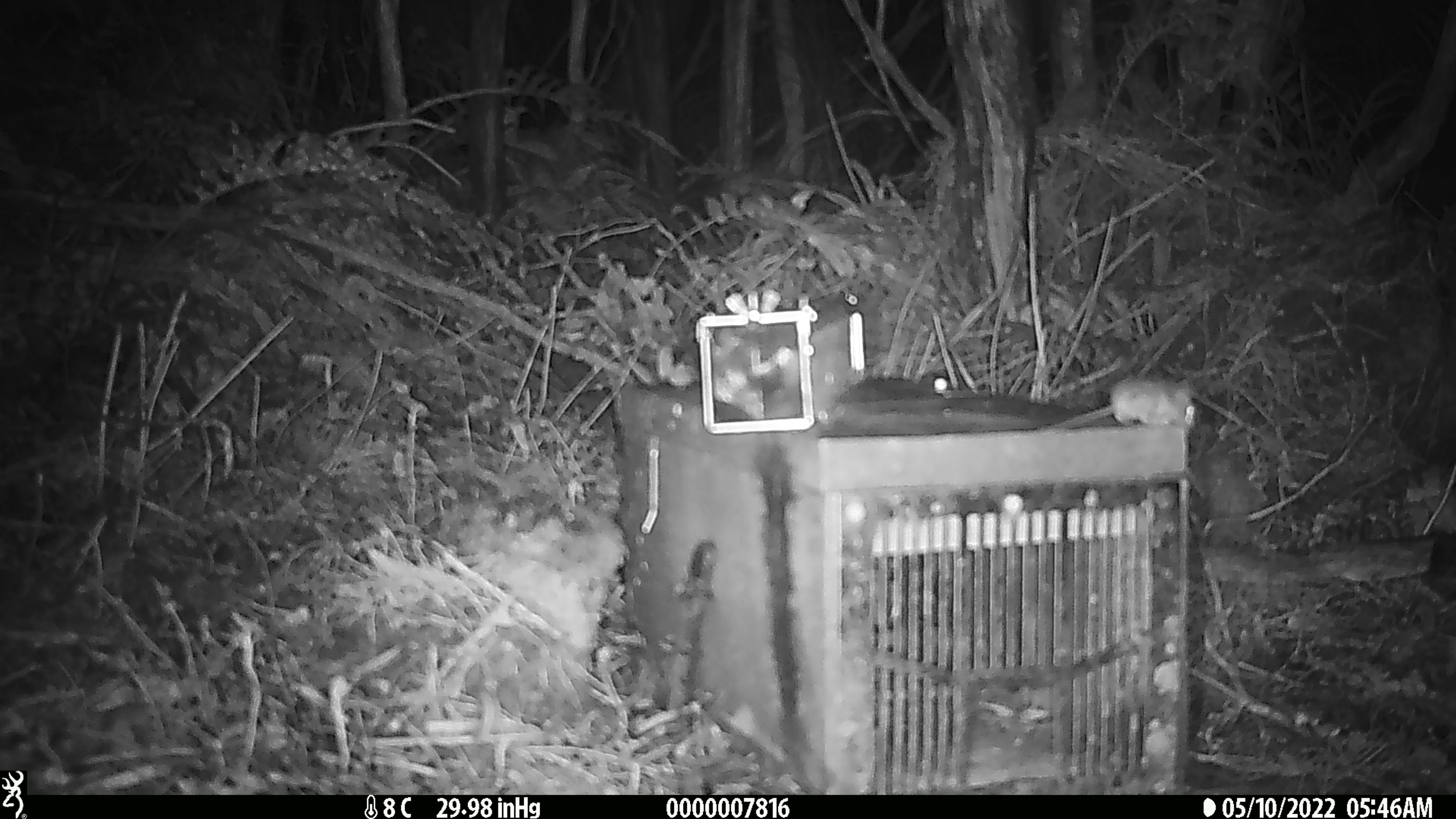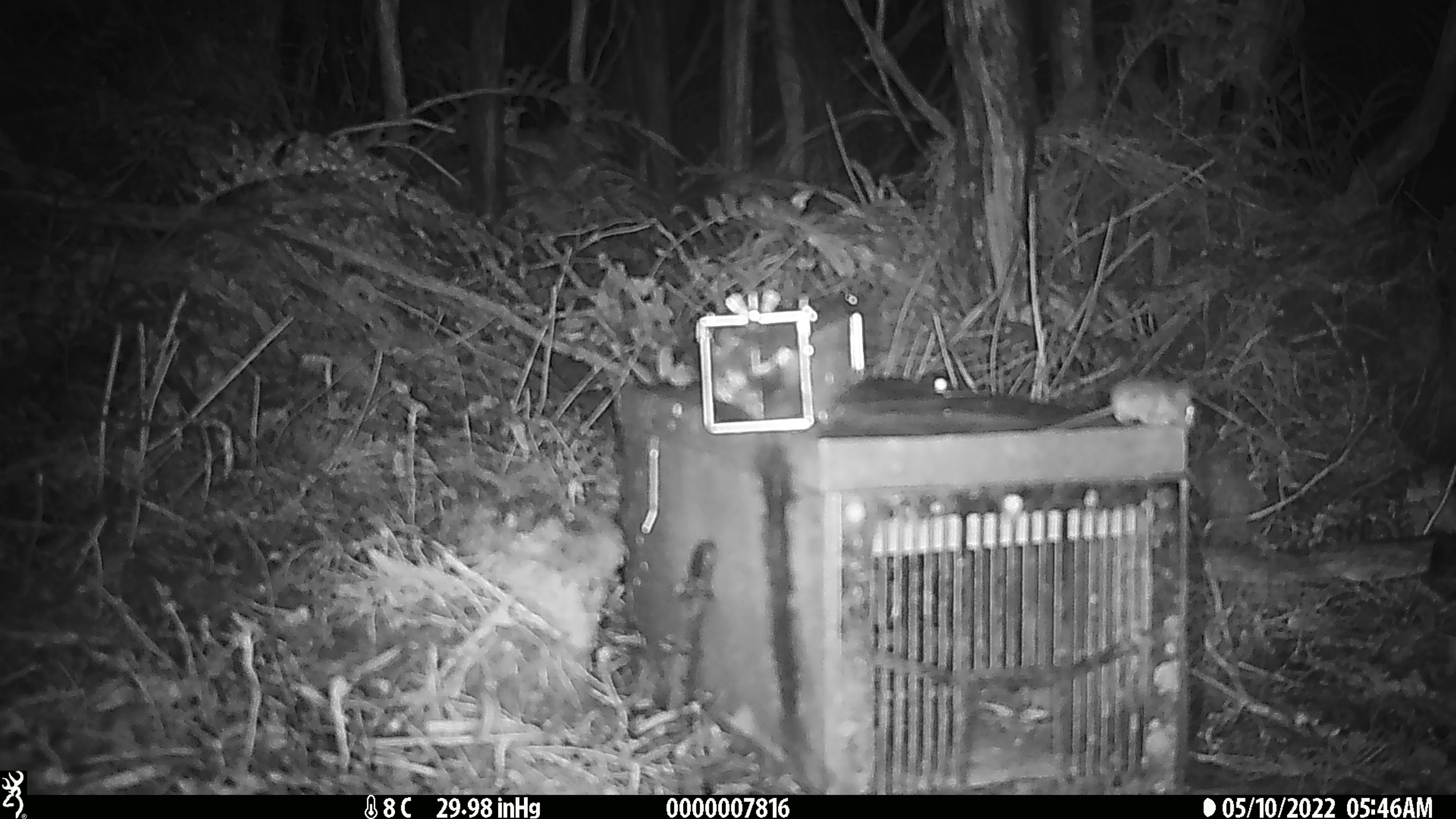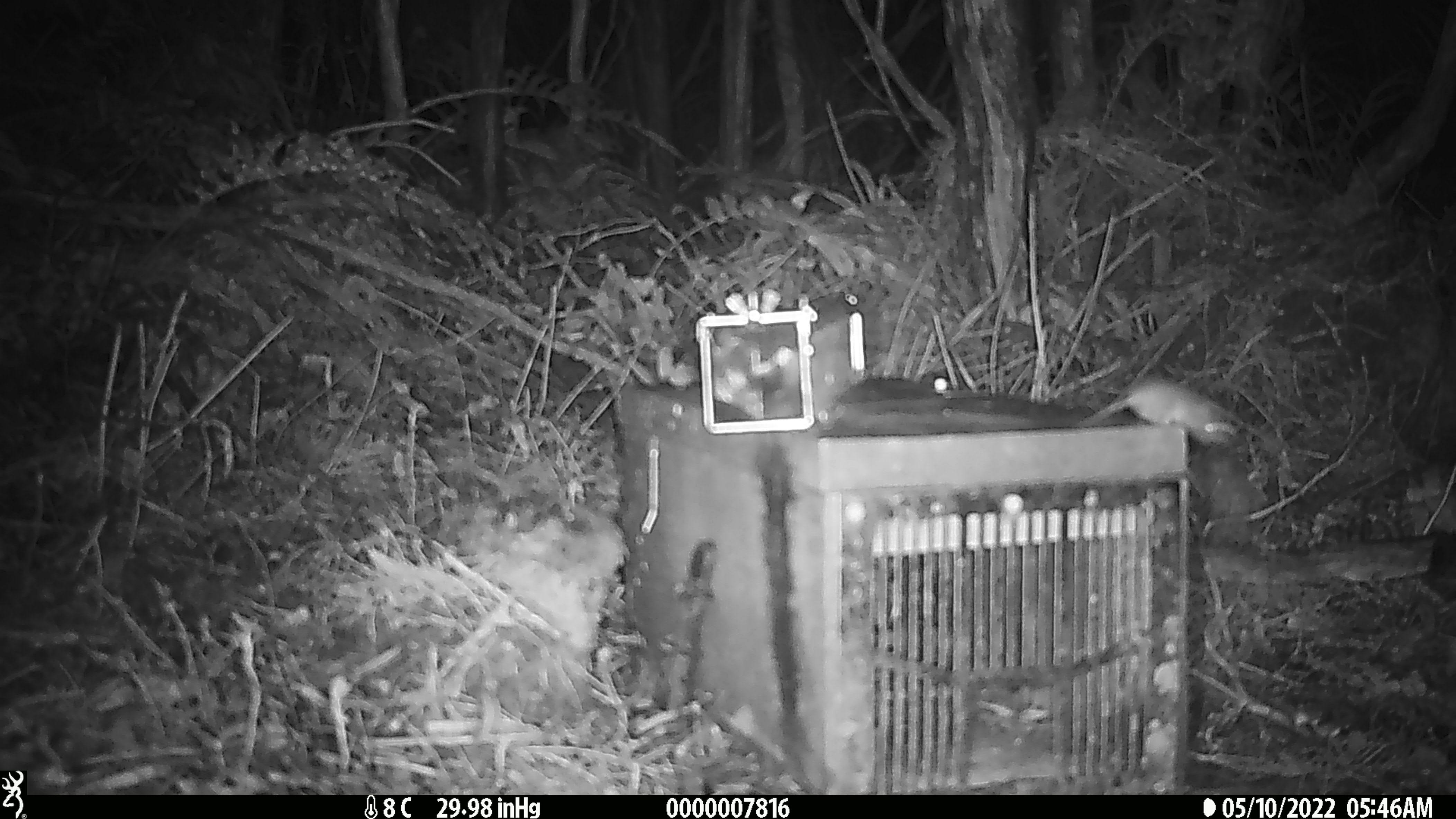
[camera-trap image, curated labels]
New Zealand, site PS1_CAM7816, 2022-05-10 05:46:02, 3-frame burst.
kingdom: Animalia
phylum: Chordata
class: Mammalia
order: Rodentia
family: Muridae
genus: Mus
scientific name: Mus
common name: mouse